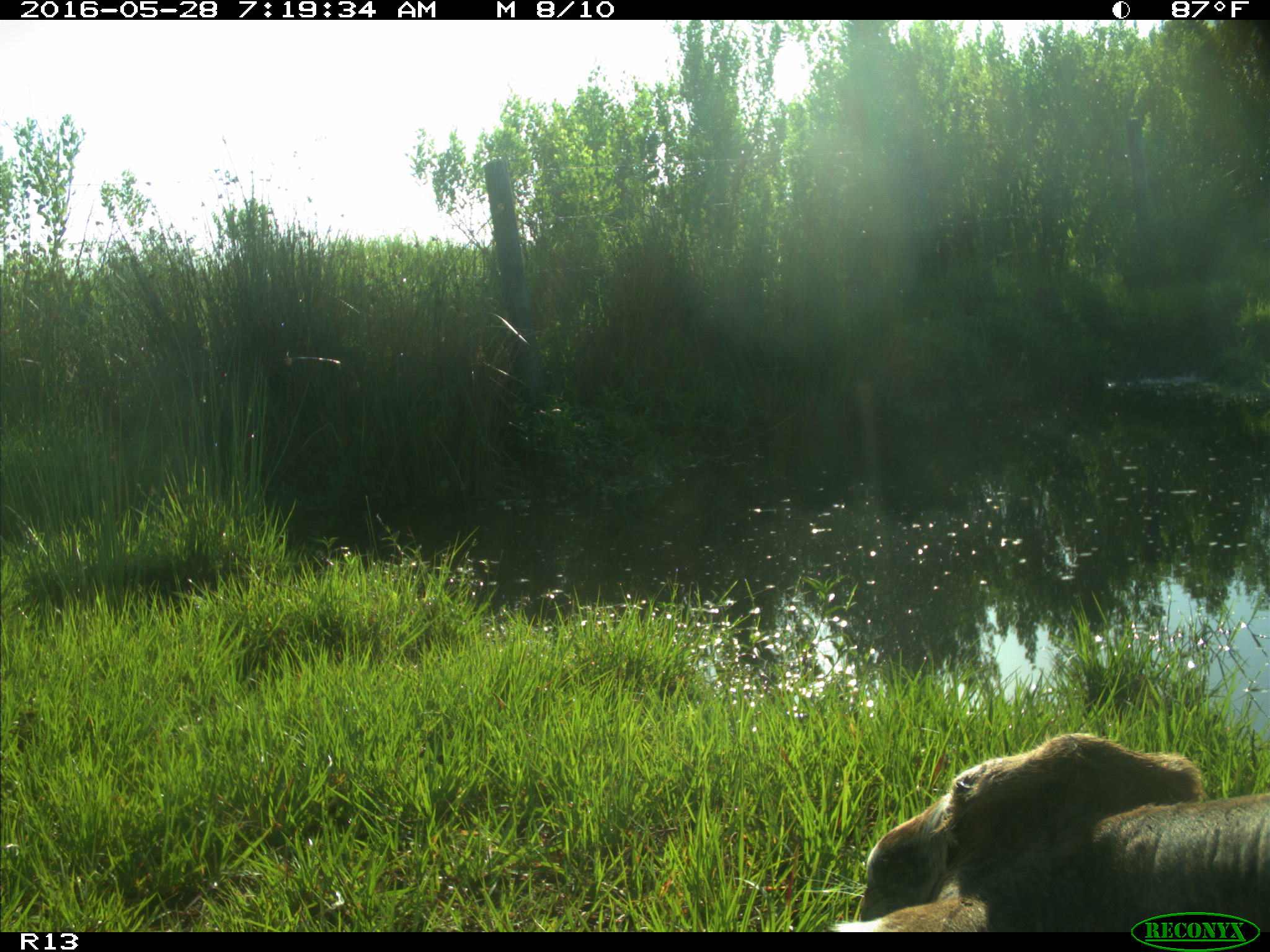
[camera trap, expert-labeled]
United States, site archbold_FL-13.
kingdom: Animalia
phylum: Chordata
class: Mammalia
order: Artiodactyla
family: Bovidae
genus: Bos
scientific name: Bos taurus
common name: domestic cow